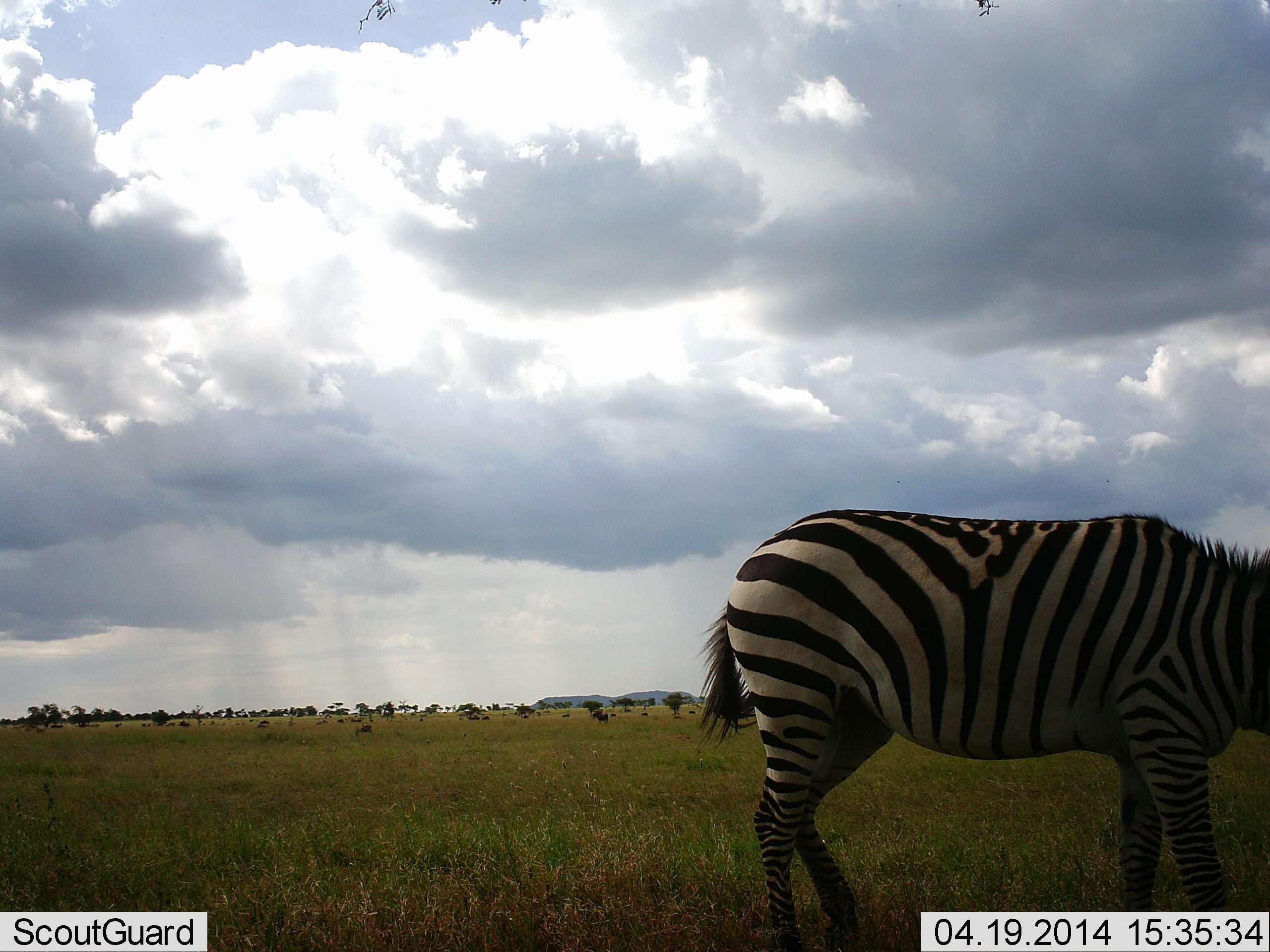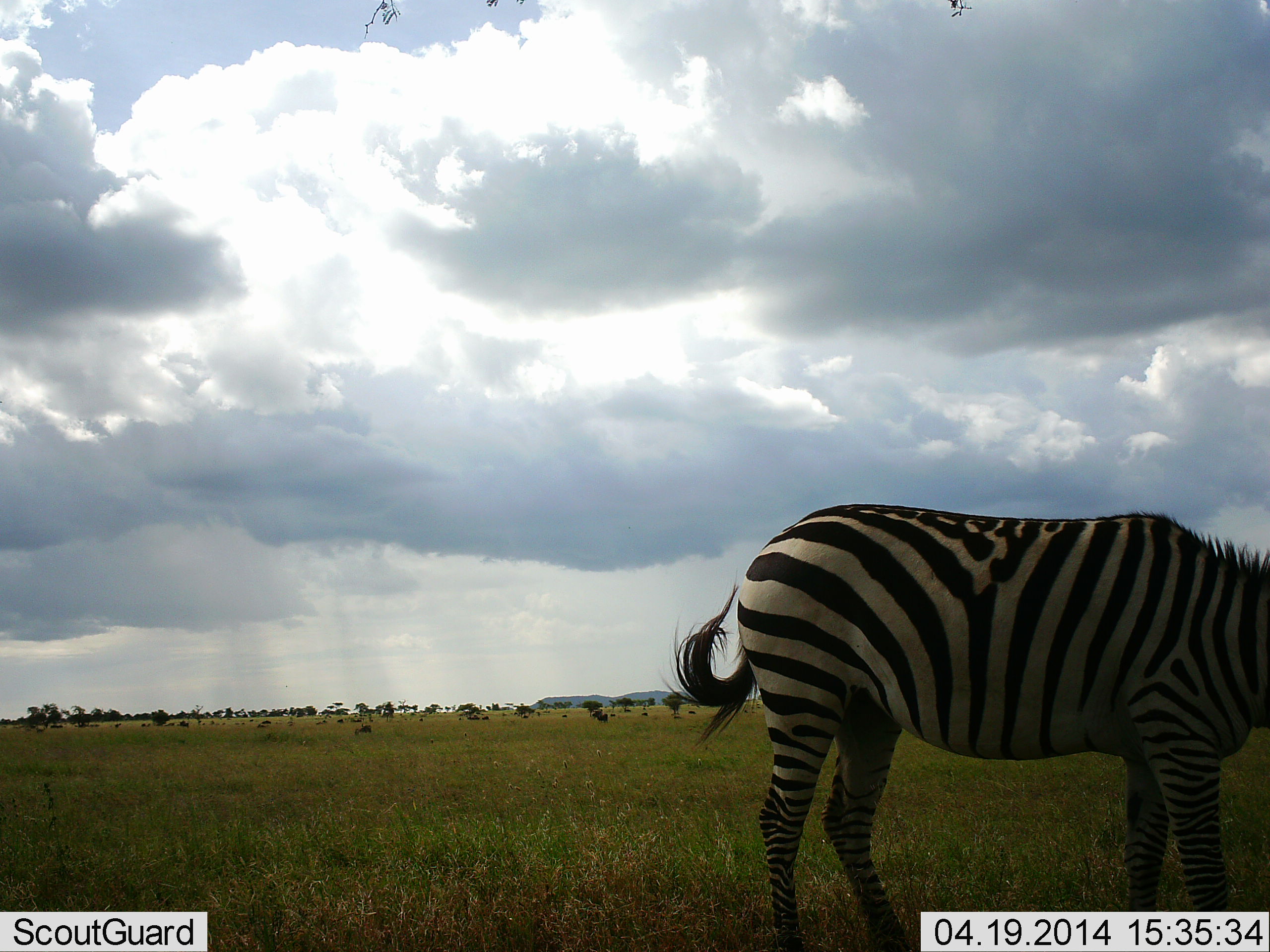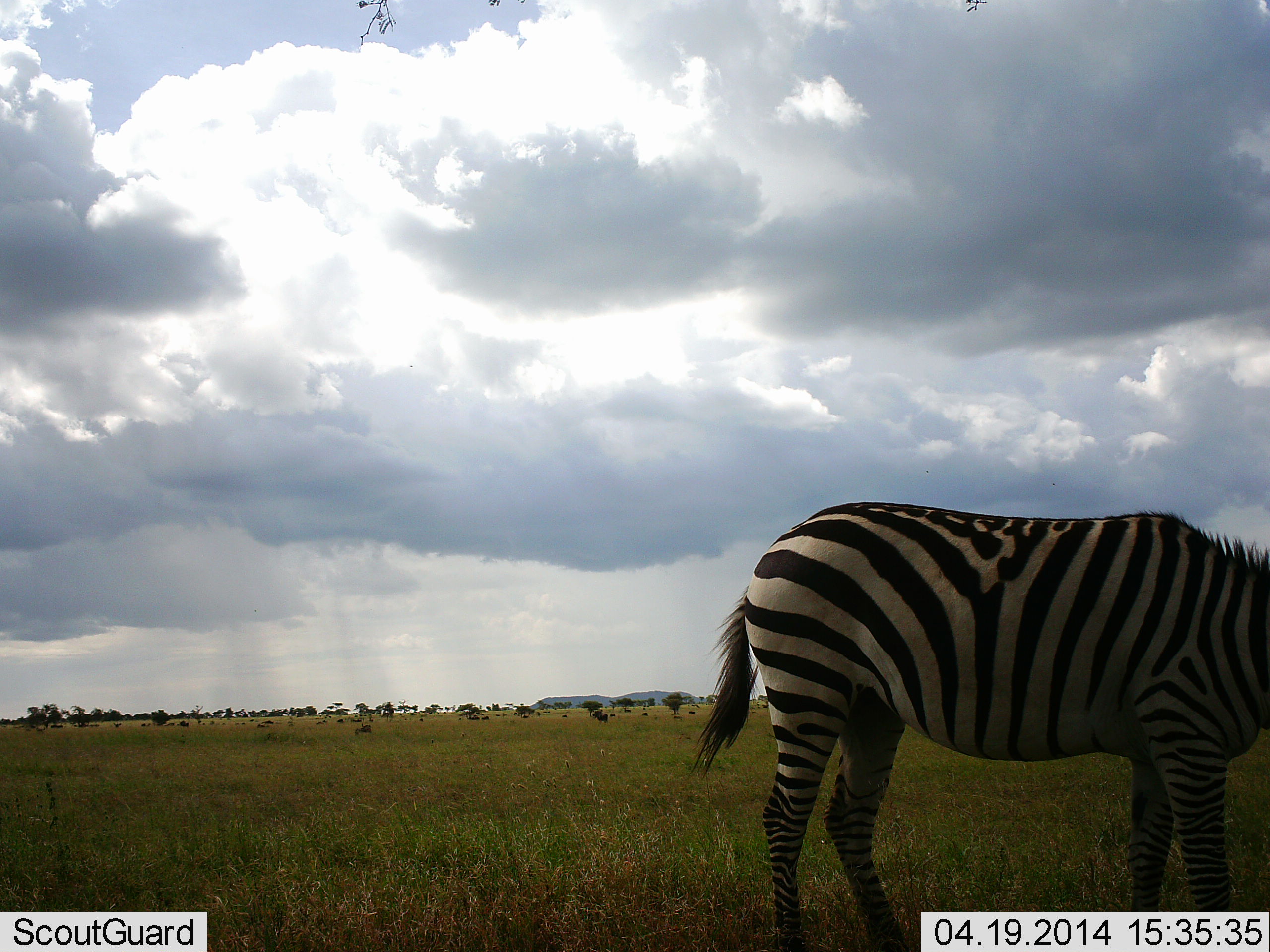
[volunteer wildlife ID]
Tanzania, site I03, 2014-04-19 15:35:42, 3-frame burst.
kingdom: Animalia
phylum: Chordata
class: Mammalia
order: Perissodactyla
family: Equidae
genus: Equus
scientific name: Equus quagga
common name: plains zebra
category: zebra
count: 1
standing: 40%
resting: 0%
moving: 10%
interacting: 0%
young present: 0%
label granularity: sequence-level